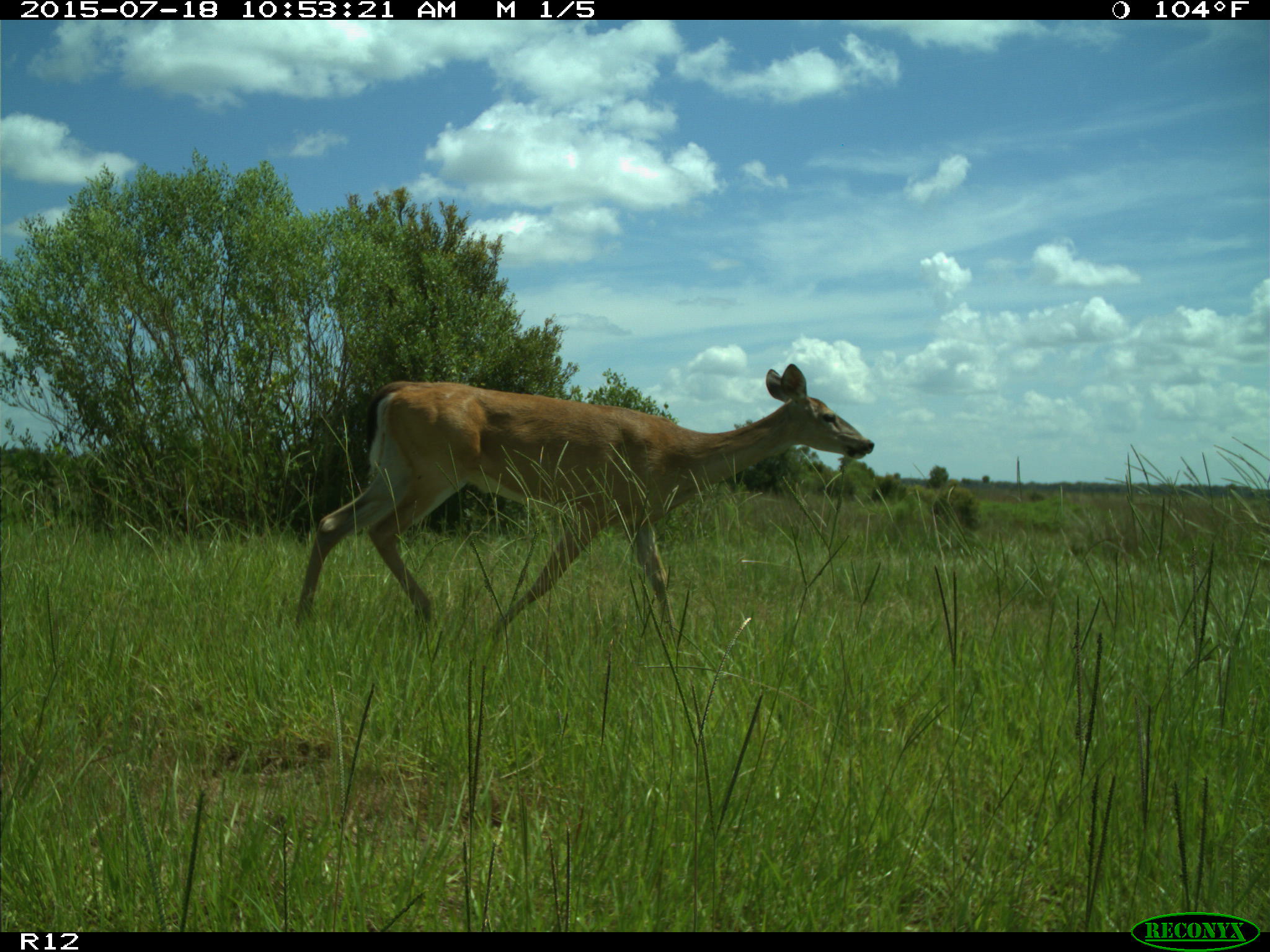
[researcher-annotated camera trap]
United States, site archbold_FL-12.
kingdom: Animalia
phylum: Chordata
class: Mammalia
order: Artiodactyla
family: Cervidae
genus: Odocoileus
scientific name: Odocoileus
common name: deer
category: unidentified deer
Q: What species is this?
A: Unidentified deer (deer) (Odocoileus).